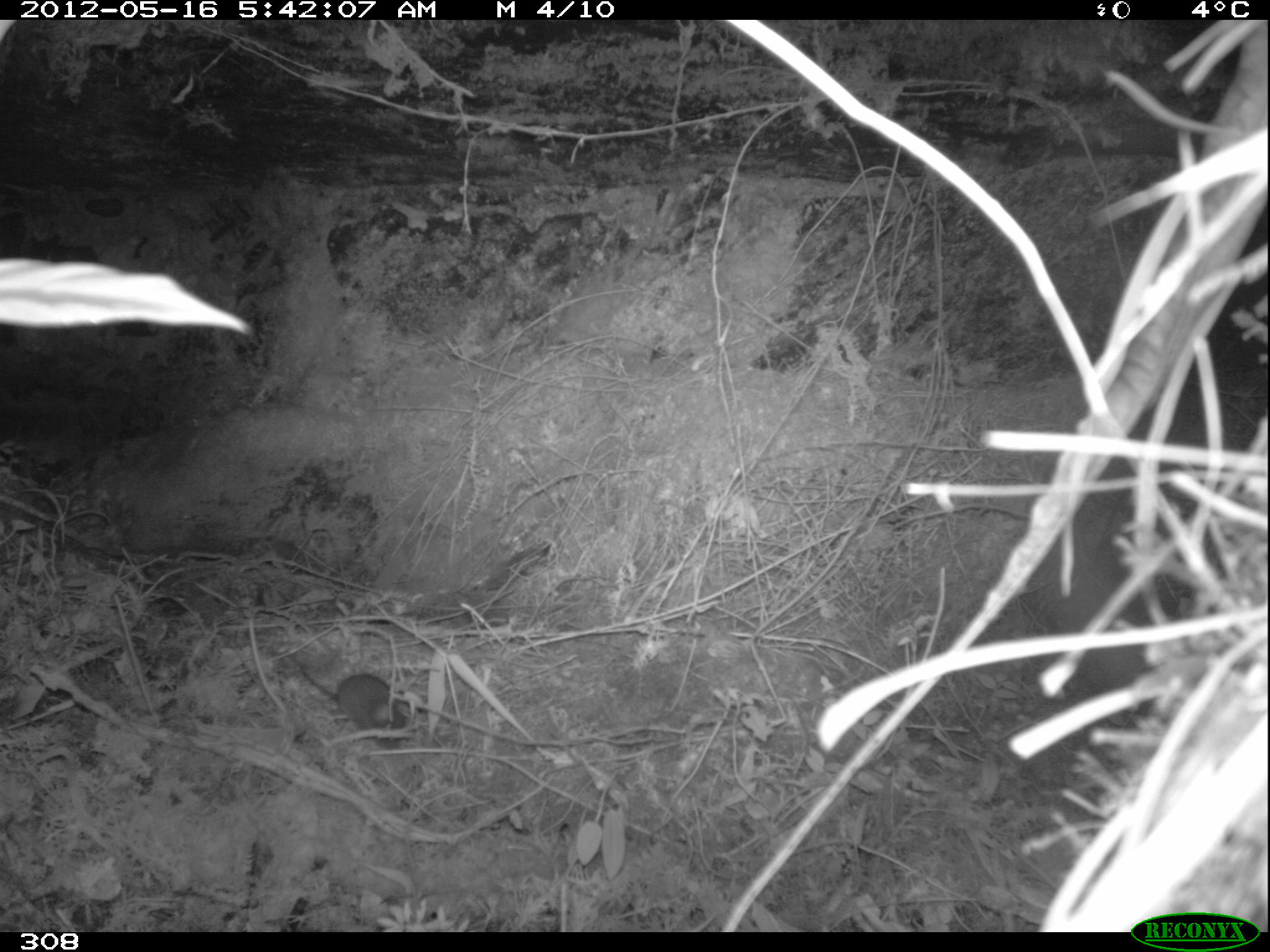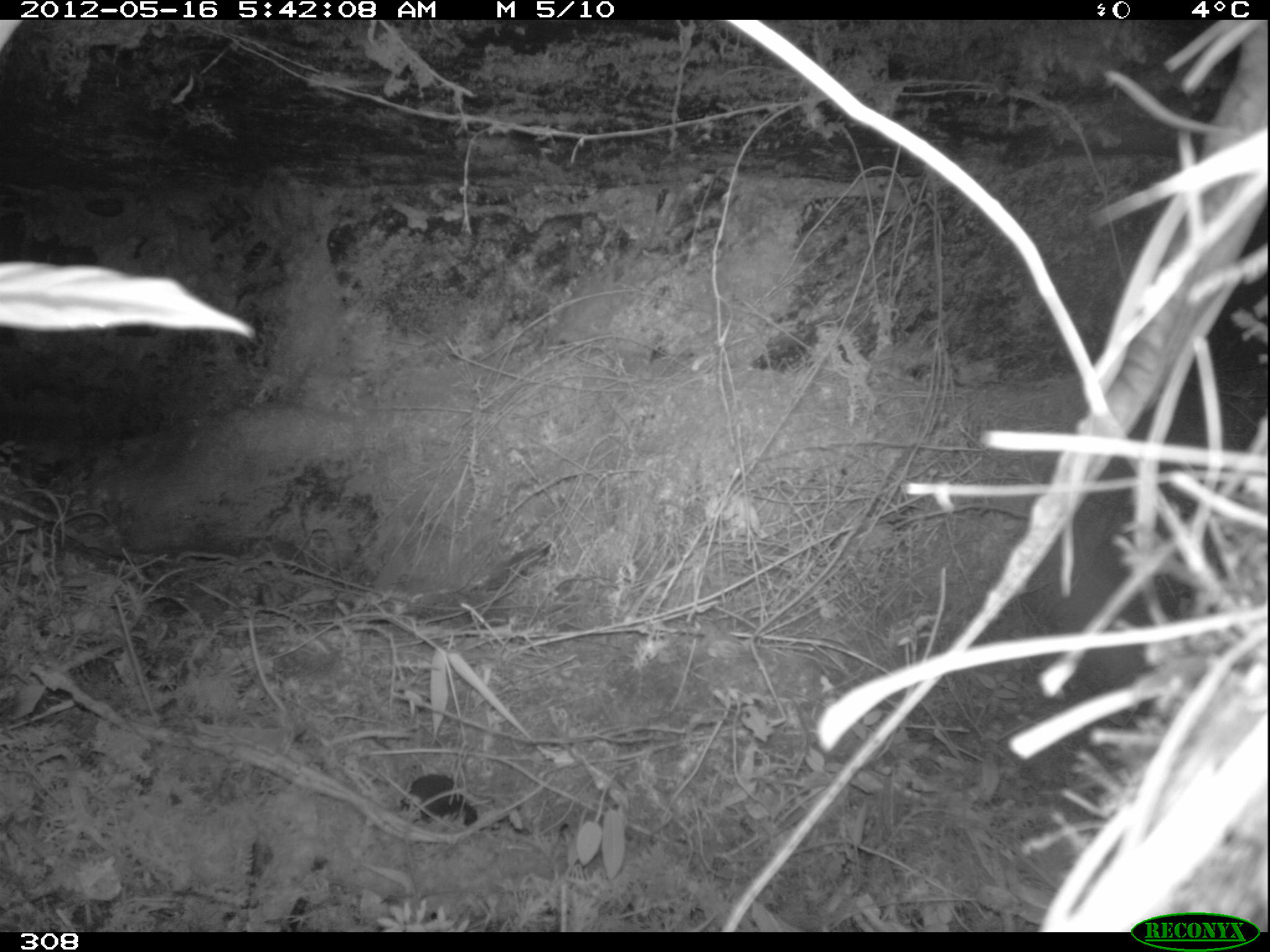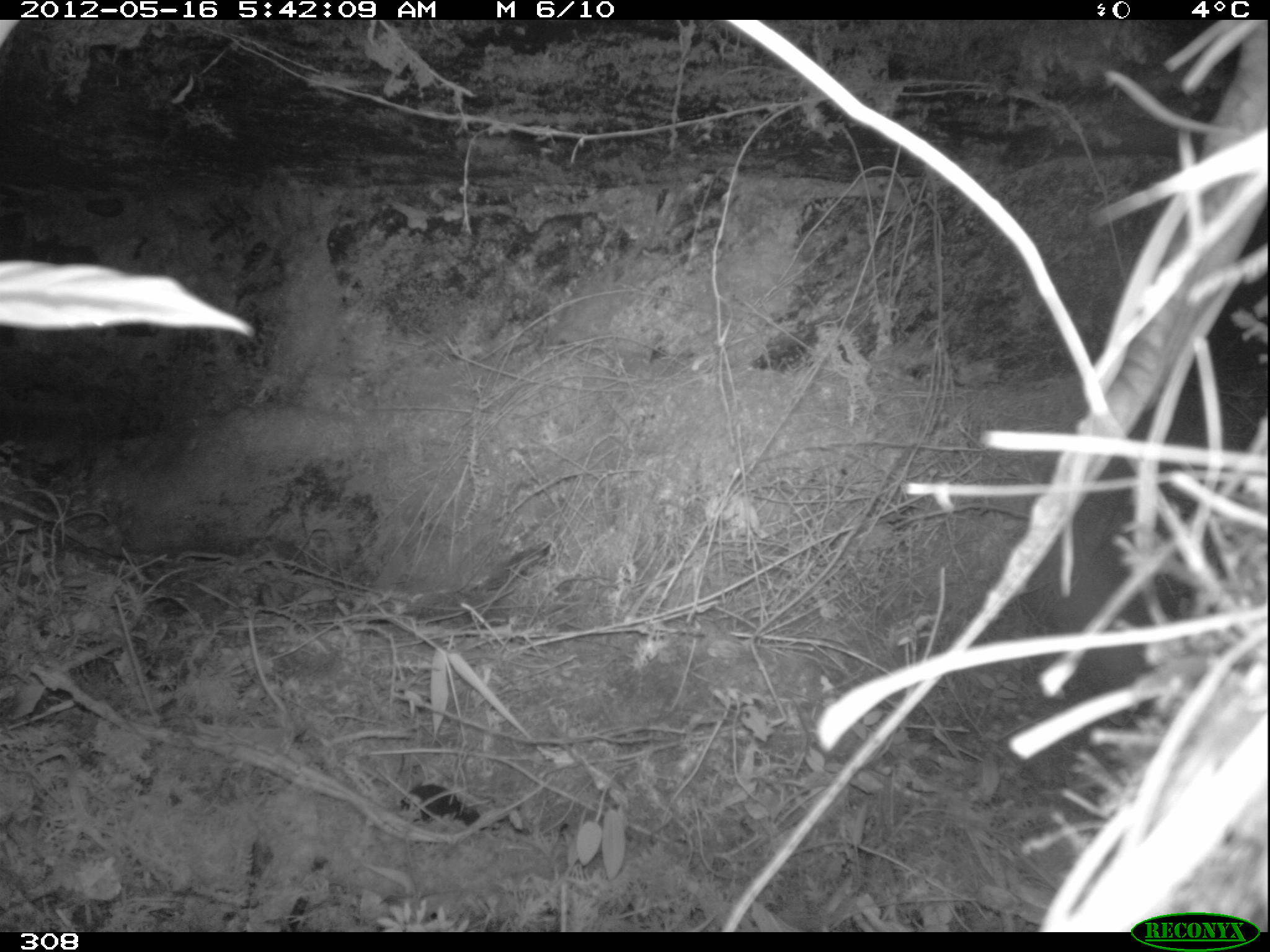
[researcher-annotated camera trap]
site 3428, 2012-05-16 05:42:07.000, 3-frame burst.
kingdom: Animalia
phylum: Chordata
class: Mammalia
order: Rodentia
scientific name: Rodentia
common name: rodents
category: unknown rodent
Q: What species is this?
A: Unknown rodent (rodents) (Rodentia).